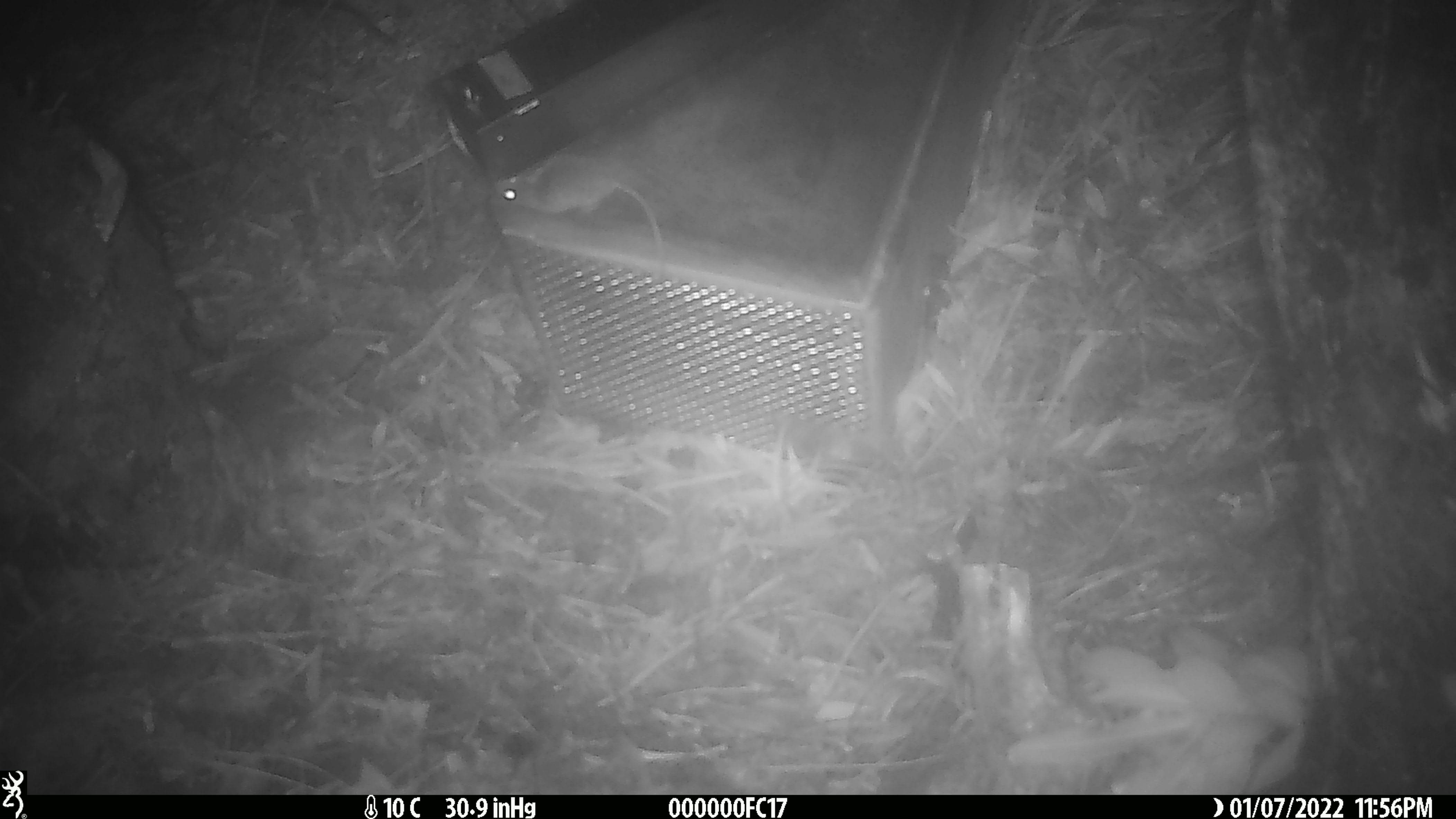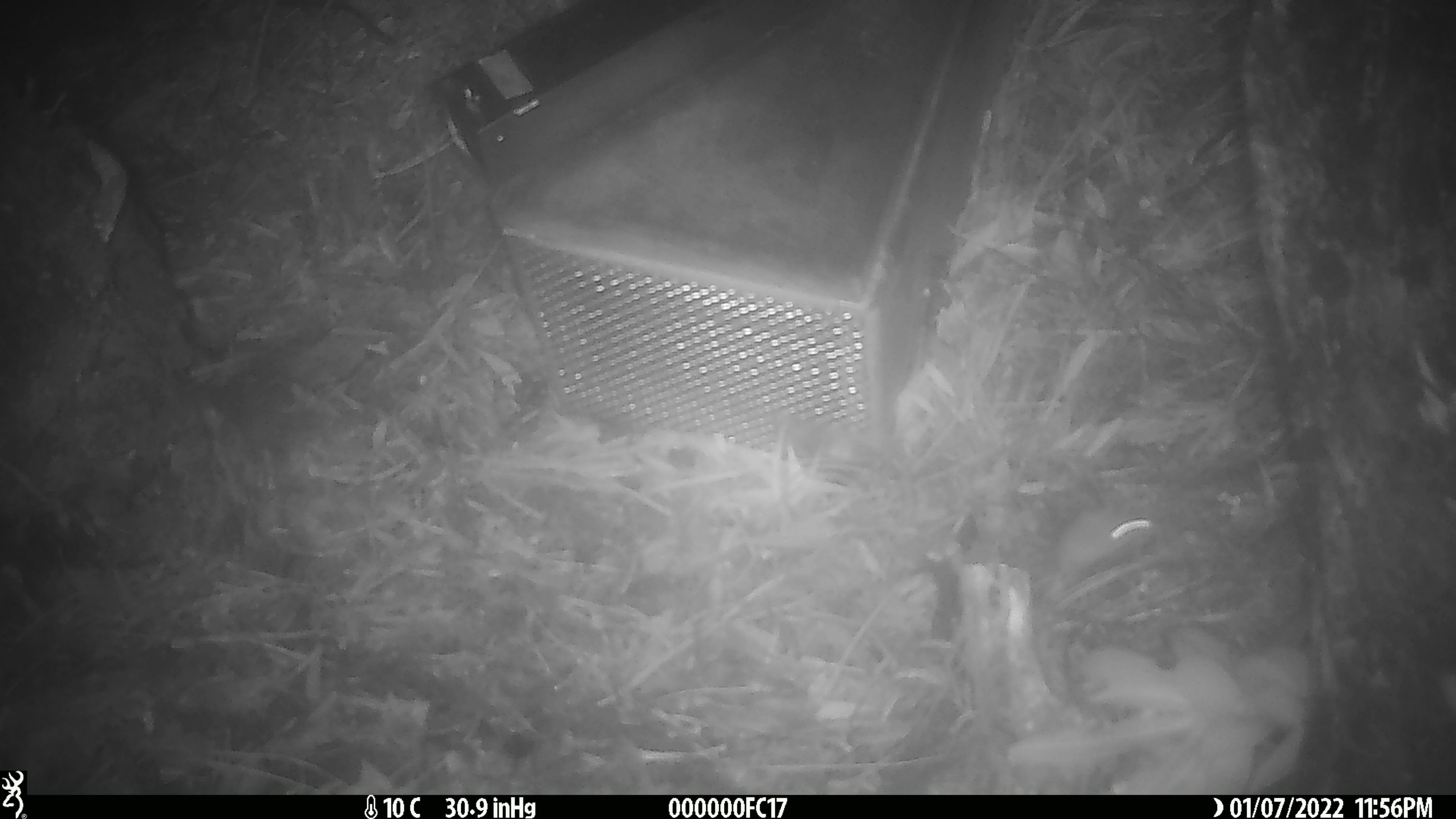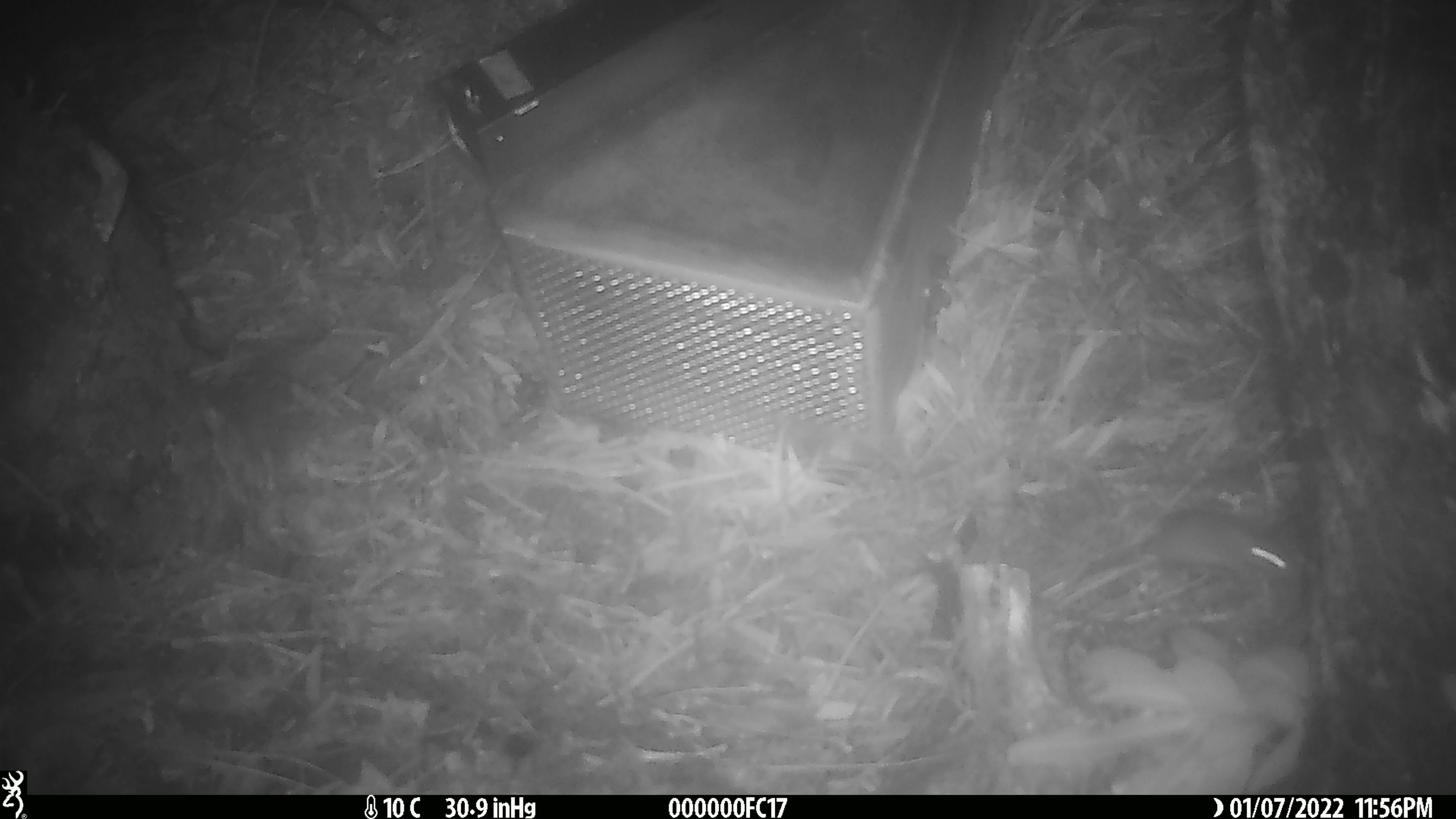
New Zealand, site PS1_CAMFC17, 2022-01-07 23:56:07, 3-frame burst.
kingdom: Animalia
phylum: Chordata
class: Mammalia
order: Rodentia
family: Muridae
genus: Mus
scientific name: Mus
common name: mouse